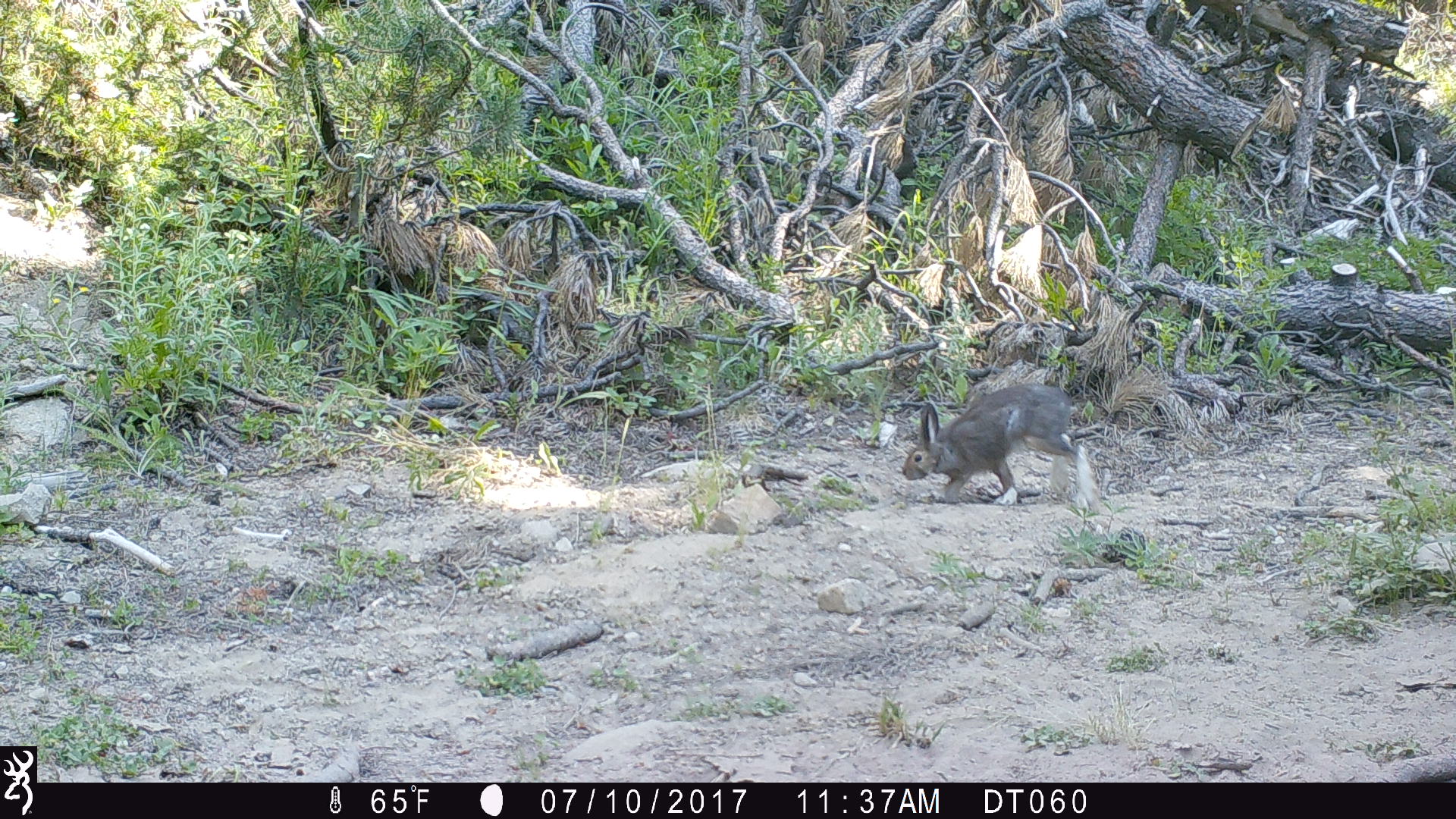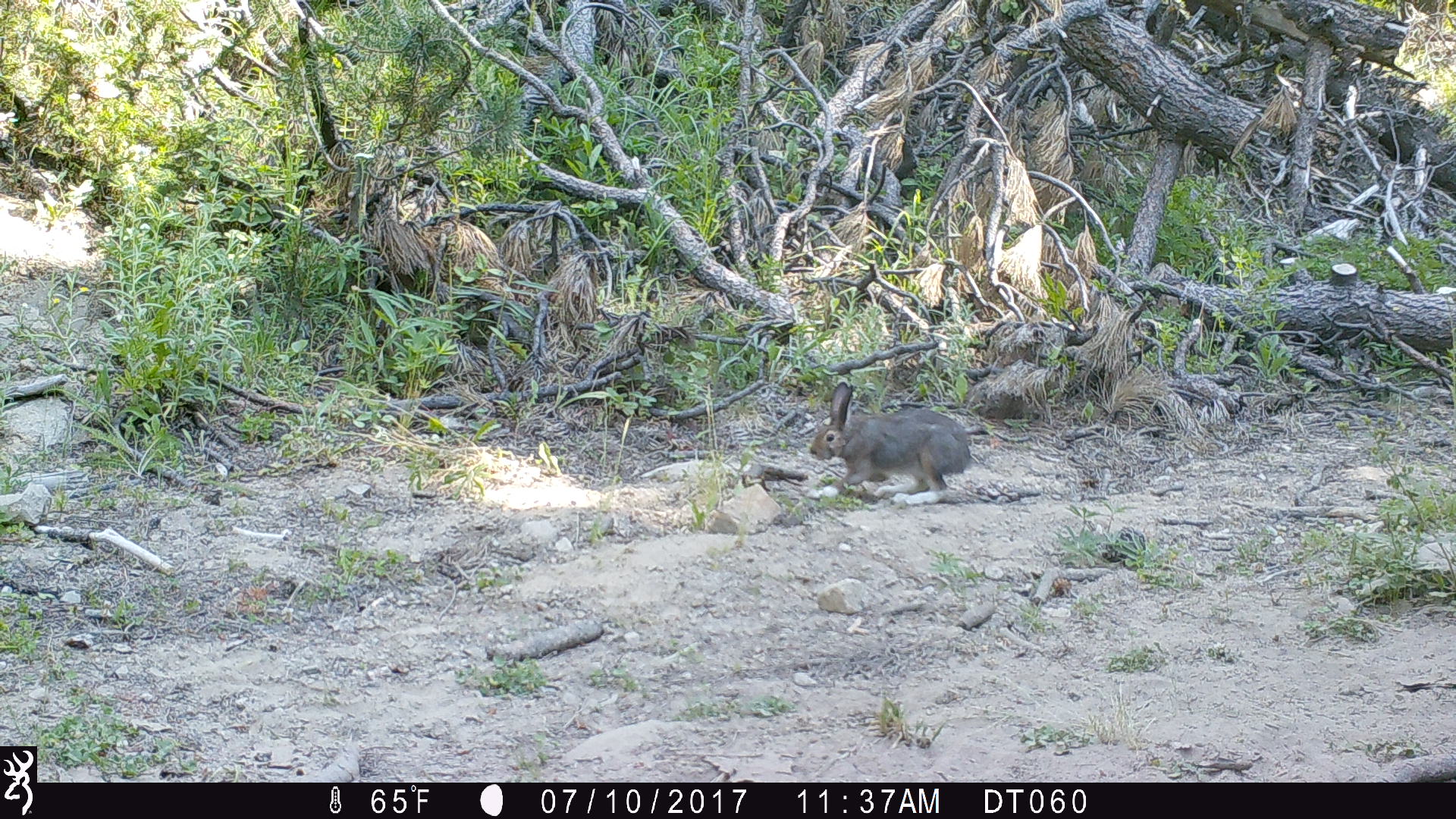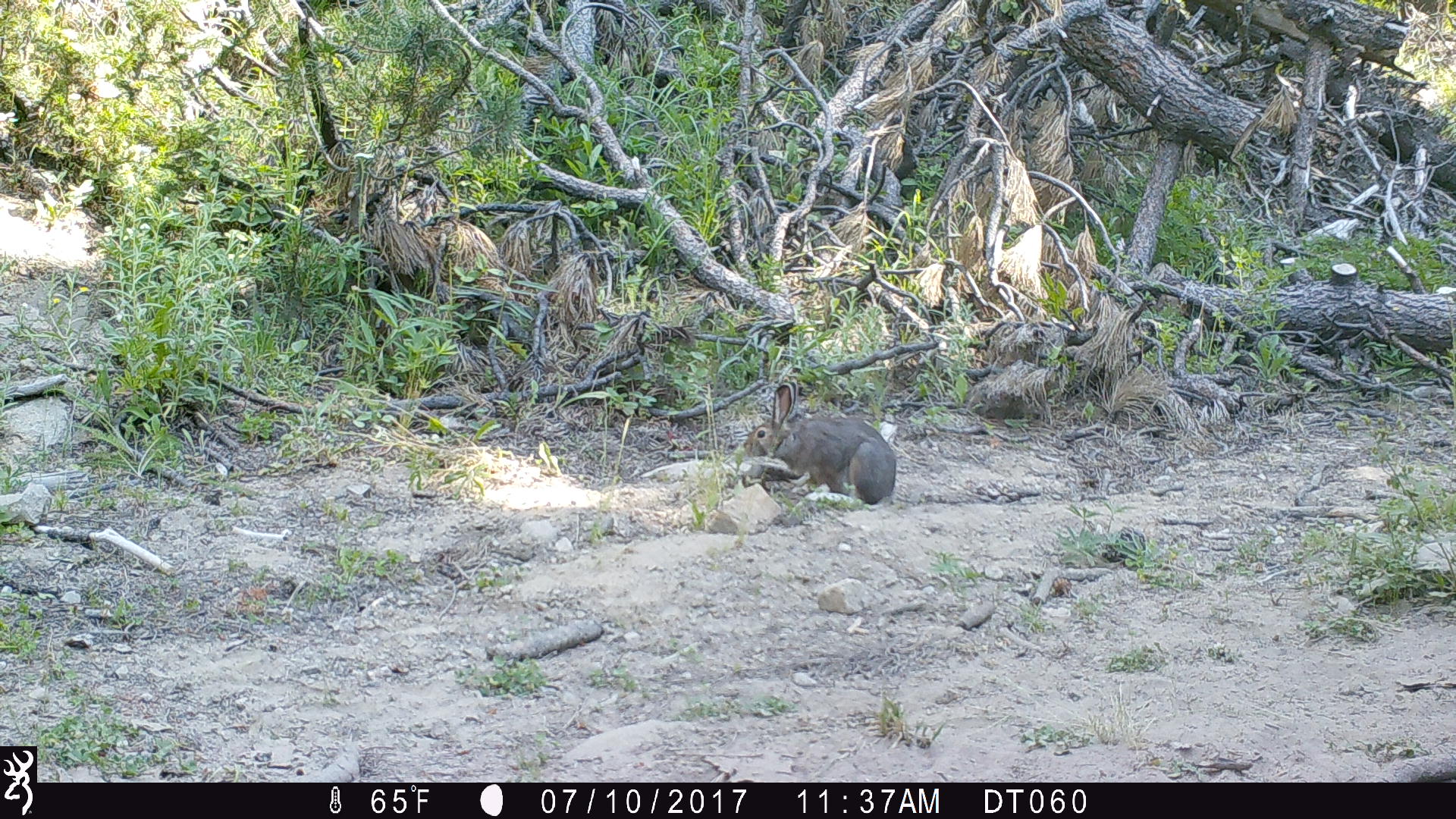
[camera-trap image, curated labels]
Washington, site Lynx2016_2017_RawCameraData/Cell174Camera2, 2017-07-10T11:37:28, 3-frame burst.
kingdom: Animalia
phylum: Chordata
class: Mammalia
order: Lagomorpha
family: Leporidae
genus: Lepus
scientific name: Lepus americanus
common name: snowshoe hare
Lepus americanus (snowshoe hare). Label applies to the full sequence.